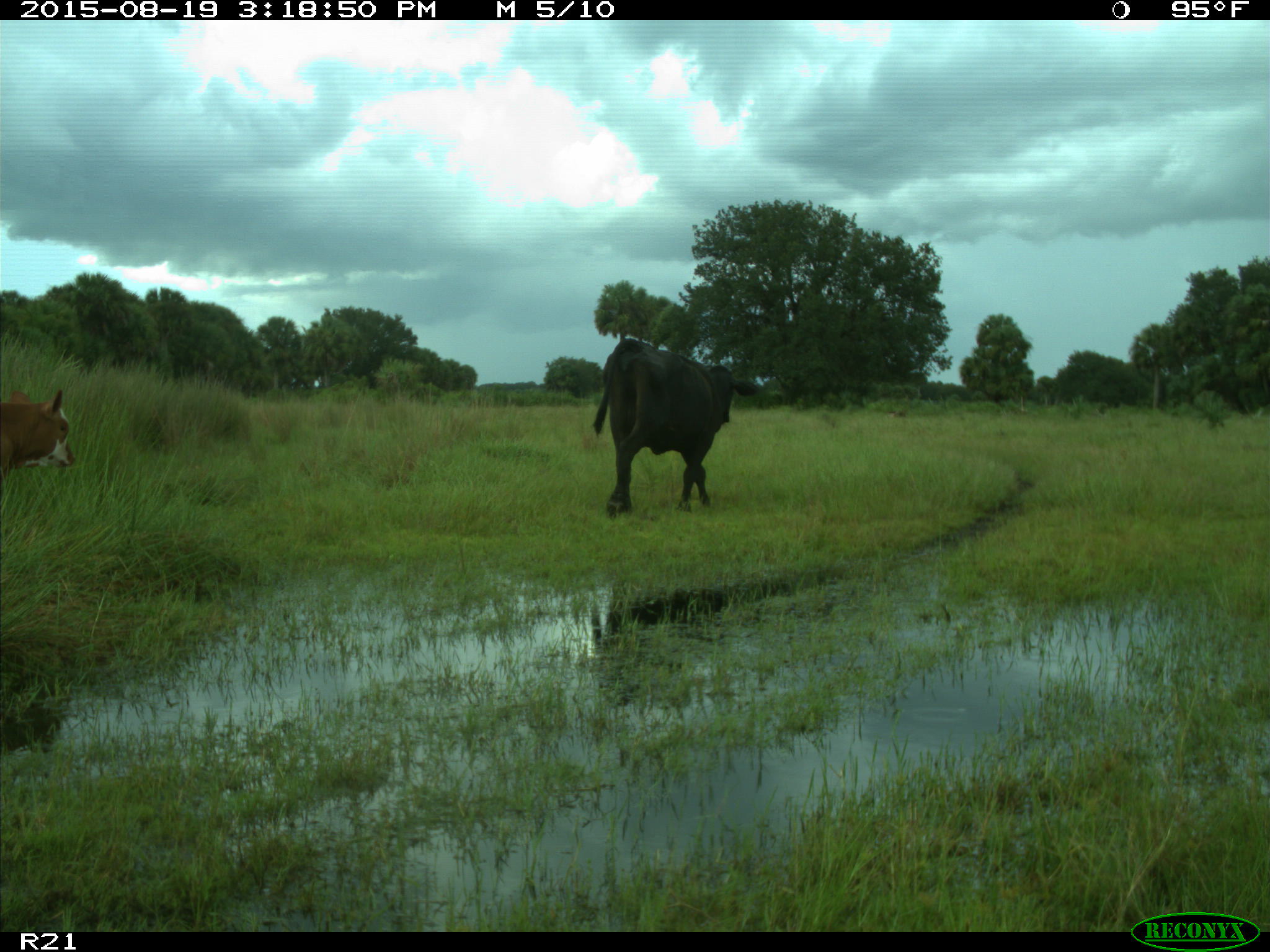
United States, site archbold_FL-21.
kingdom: Animalia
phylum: Chordata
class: Mammalia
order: Artiodactyla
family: Bovidae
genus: Bos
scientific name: Bos taurus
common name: domestic cow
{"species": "Bos taurus (domestic cow)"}